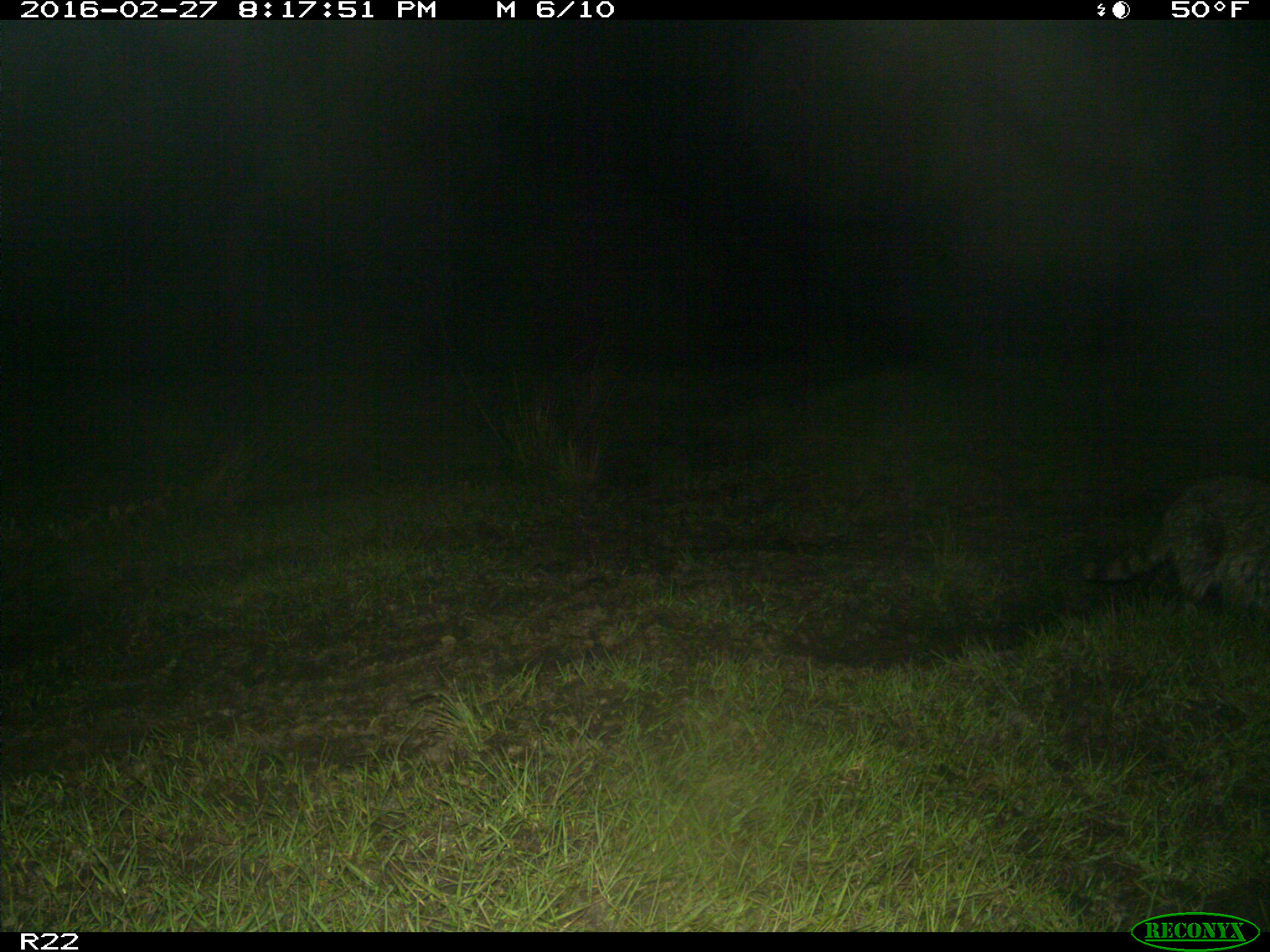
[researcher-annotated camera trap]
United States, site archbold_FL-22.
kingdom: Animalia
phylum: Chordata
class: Mammalia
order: Carnivora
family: Procyonidae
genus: Procyon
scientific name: Procyon lotor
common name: common raccoon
Procyon lotor (common raccoon).